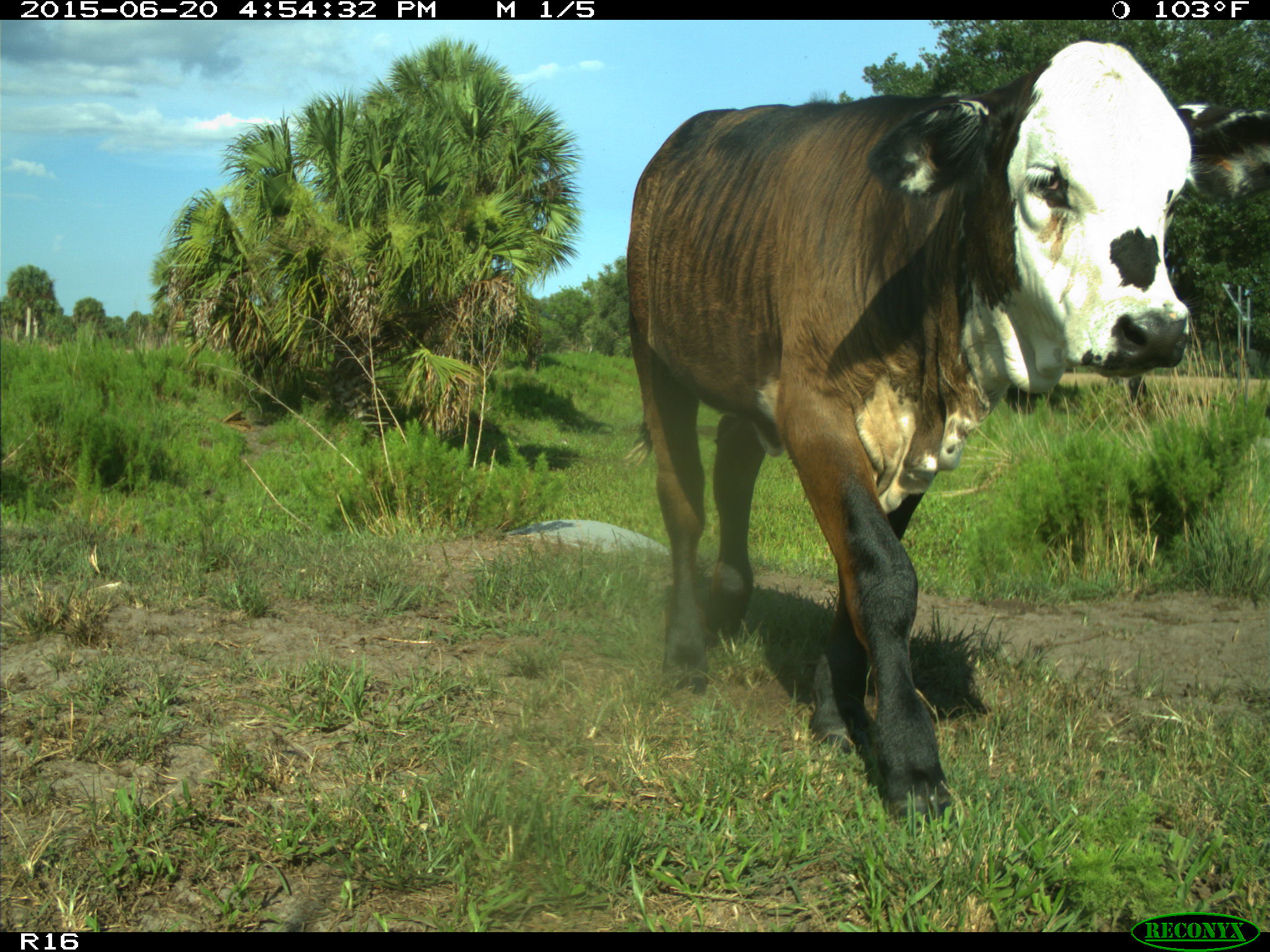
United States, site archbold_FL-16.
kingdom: Animalia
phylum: Chordata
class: Mammalia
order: Artiodactyla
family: Bovidae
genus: Bos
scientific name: Bos taurus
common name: domestic cow